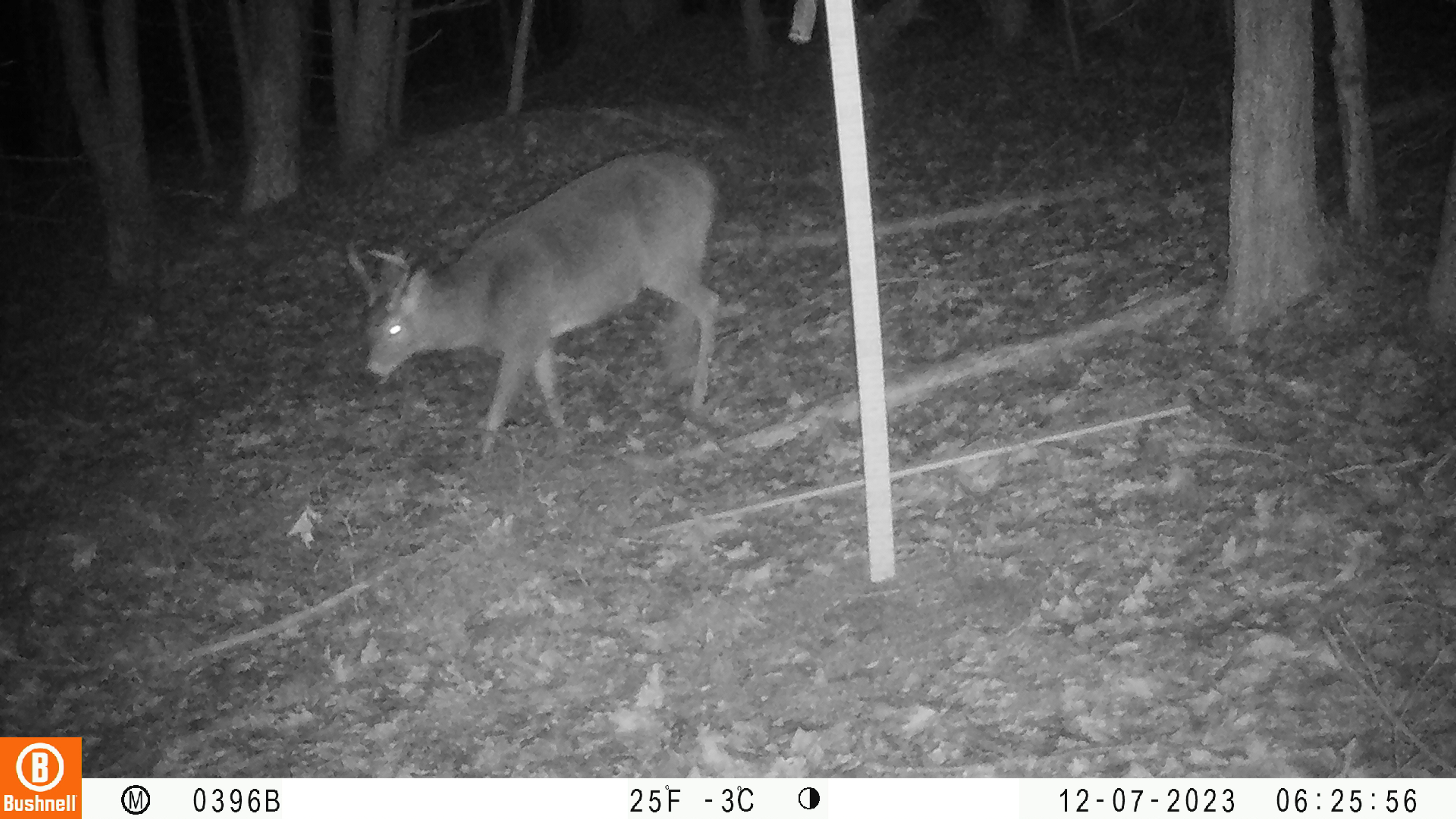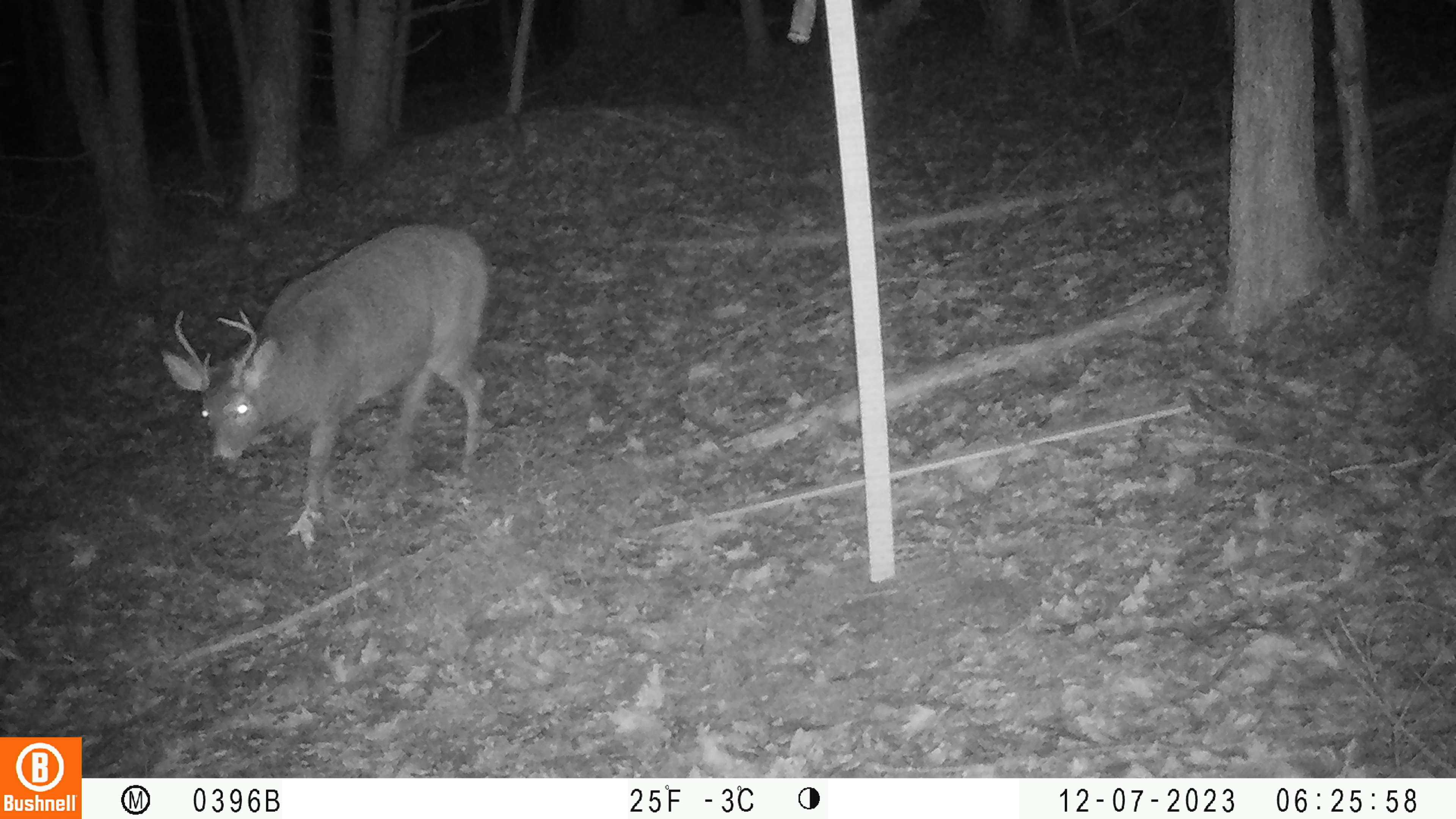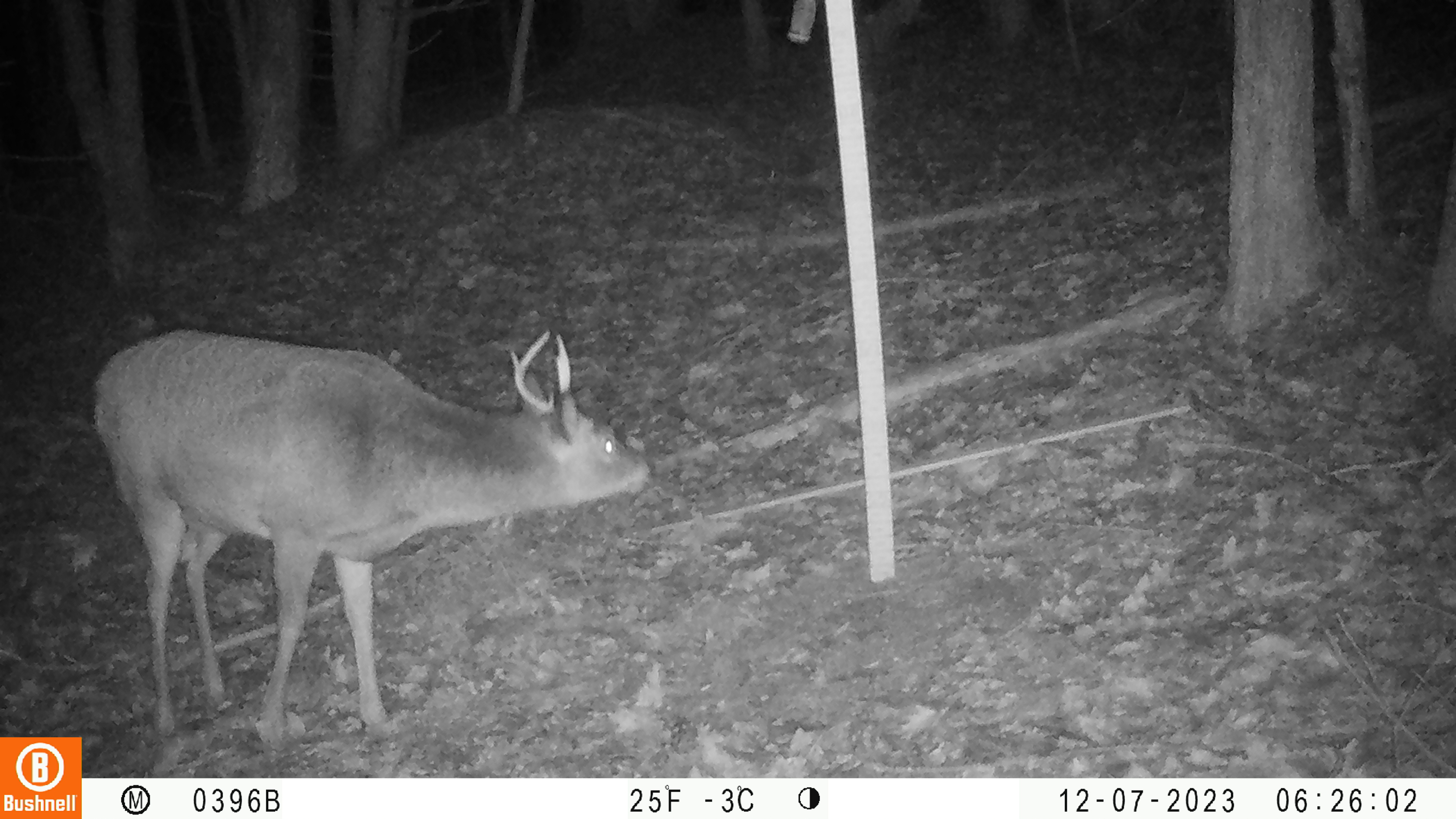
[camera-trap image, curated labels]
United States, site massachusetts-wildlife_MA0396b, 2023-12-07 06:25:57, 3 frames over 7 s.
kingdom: Animalia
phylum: Chordata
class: Mammalia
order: Artiodactyla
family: Cervidae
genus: Odocoileus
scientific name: Odocoileus virginianus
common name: white-tailed deer